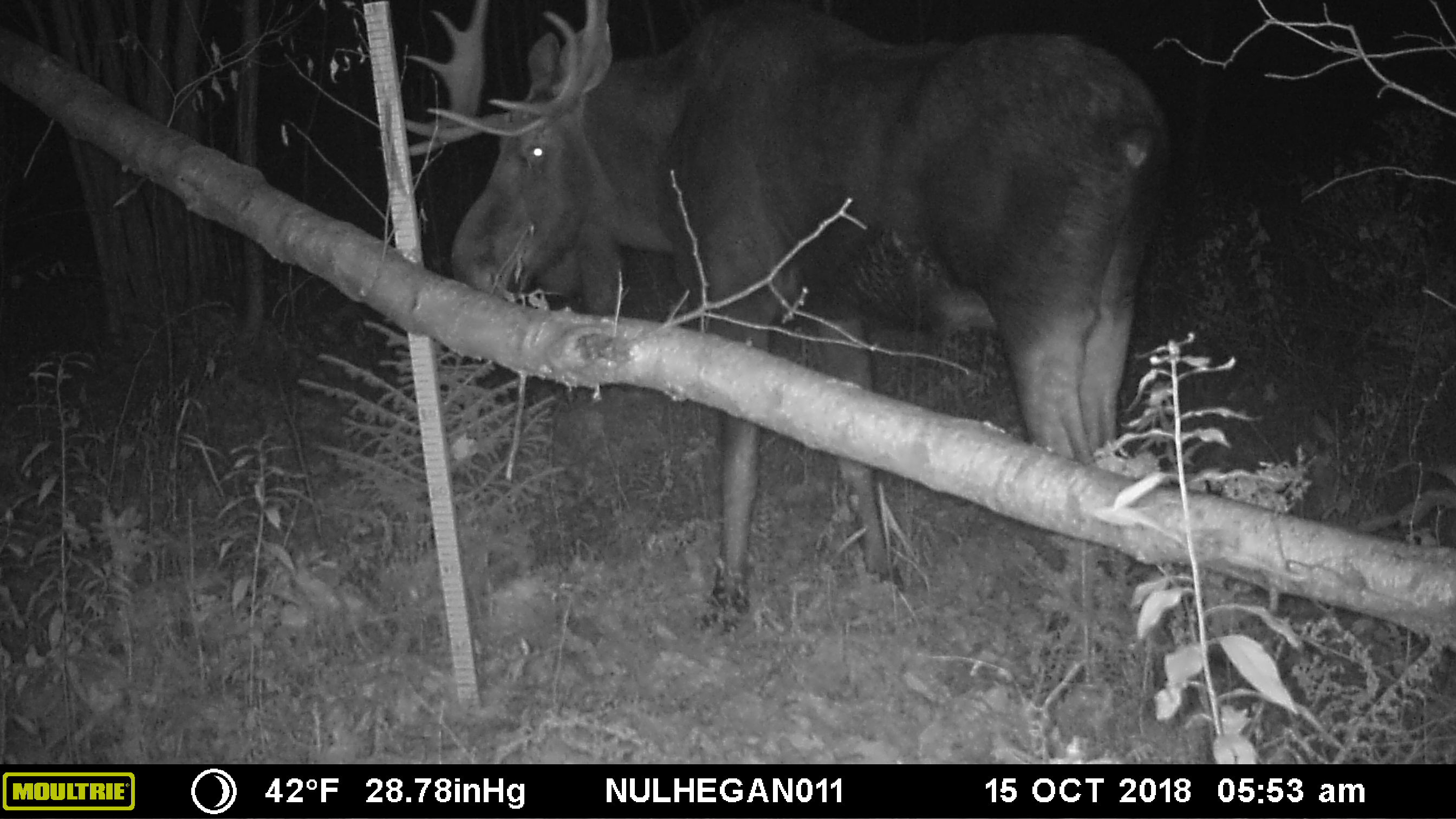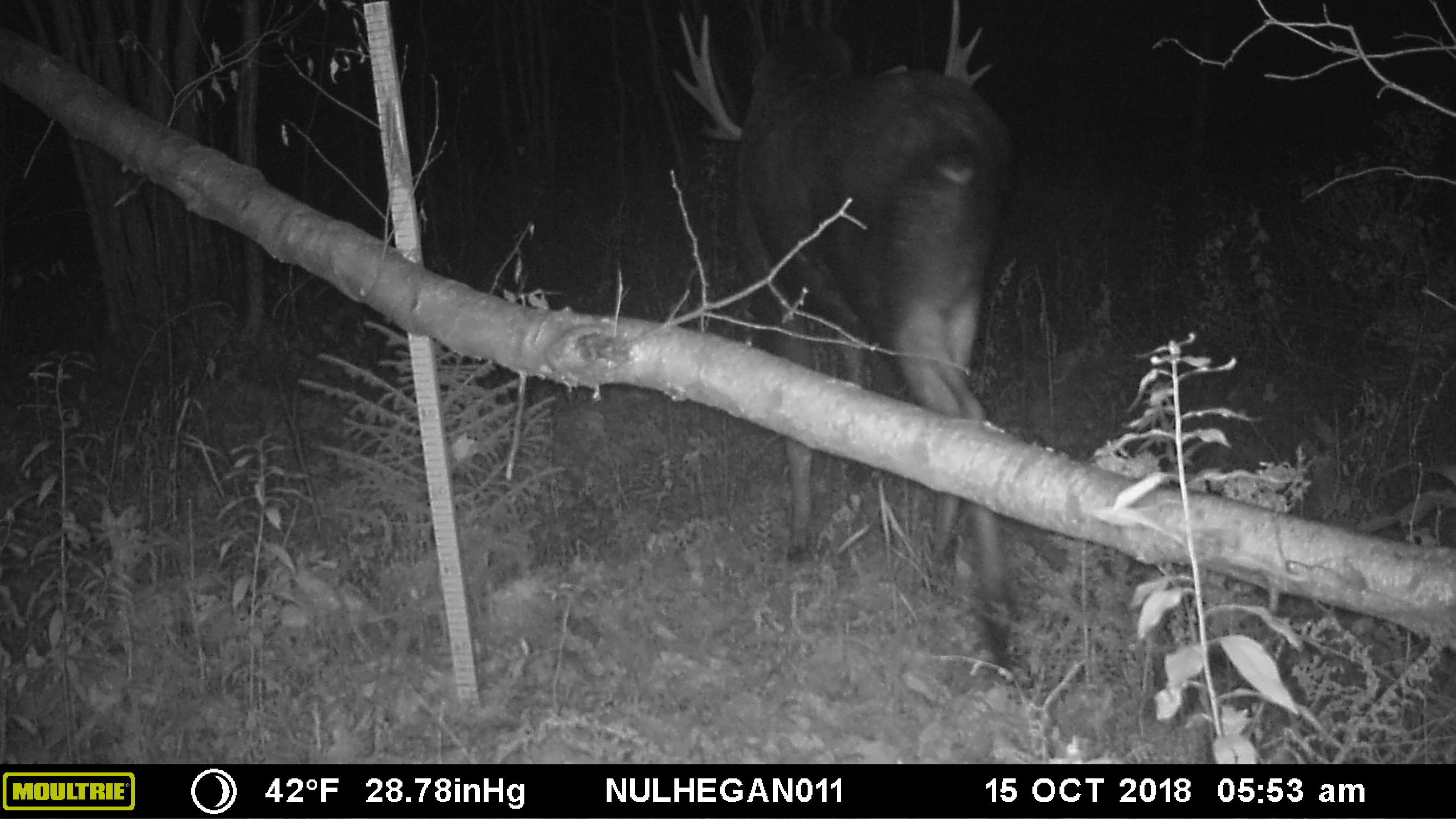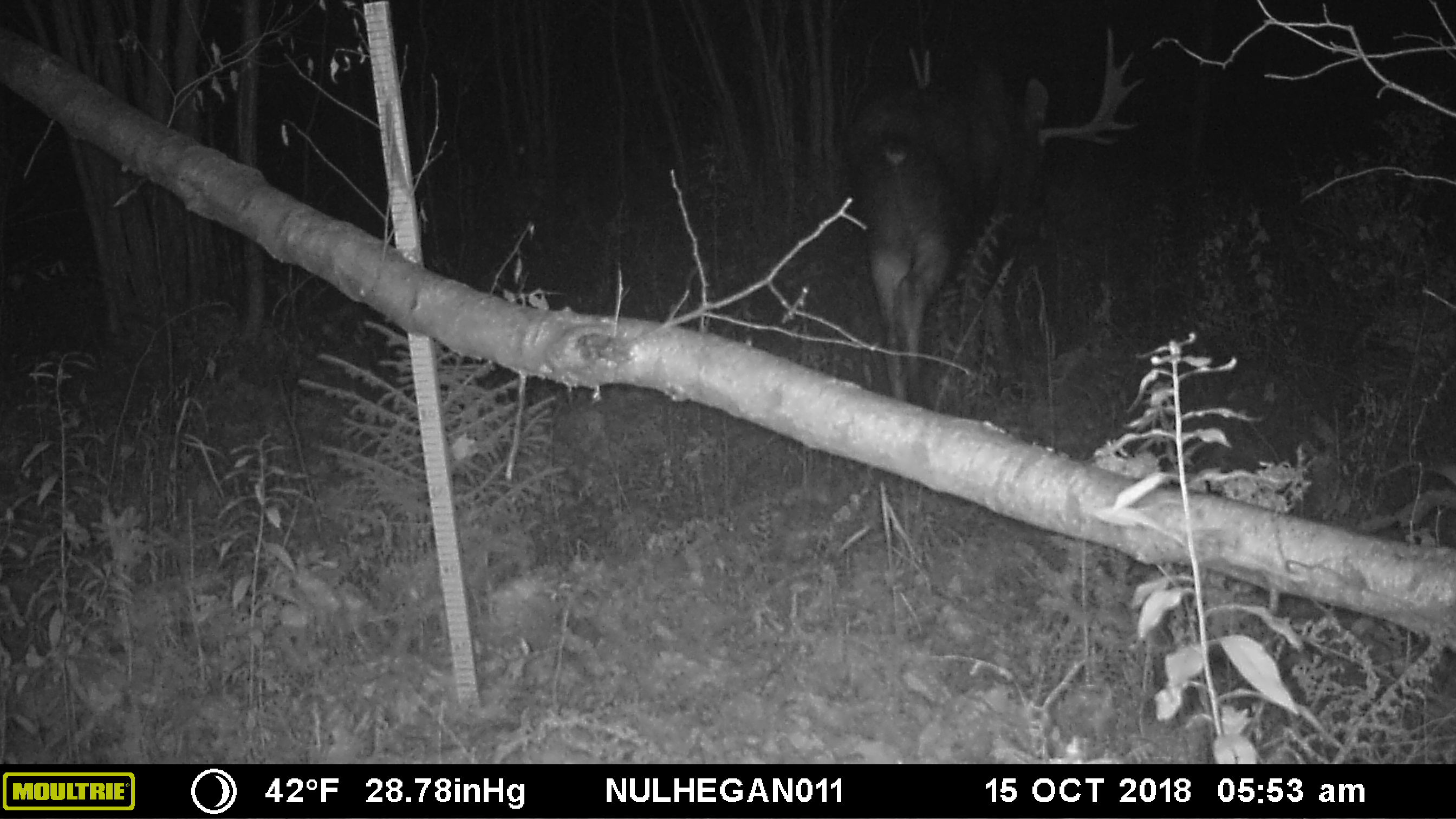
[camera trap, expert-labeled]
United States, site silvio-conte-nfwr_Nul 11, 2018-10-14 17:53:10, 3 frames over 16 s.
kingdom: Animalia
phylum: Chordata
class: Mammalia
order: Artiodactyla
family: Cervidae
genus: Alces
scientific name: Alces alces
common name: moose